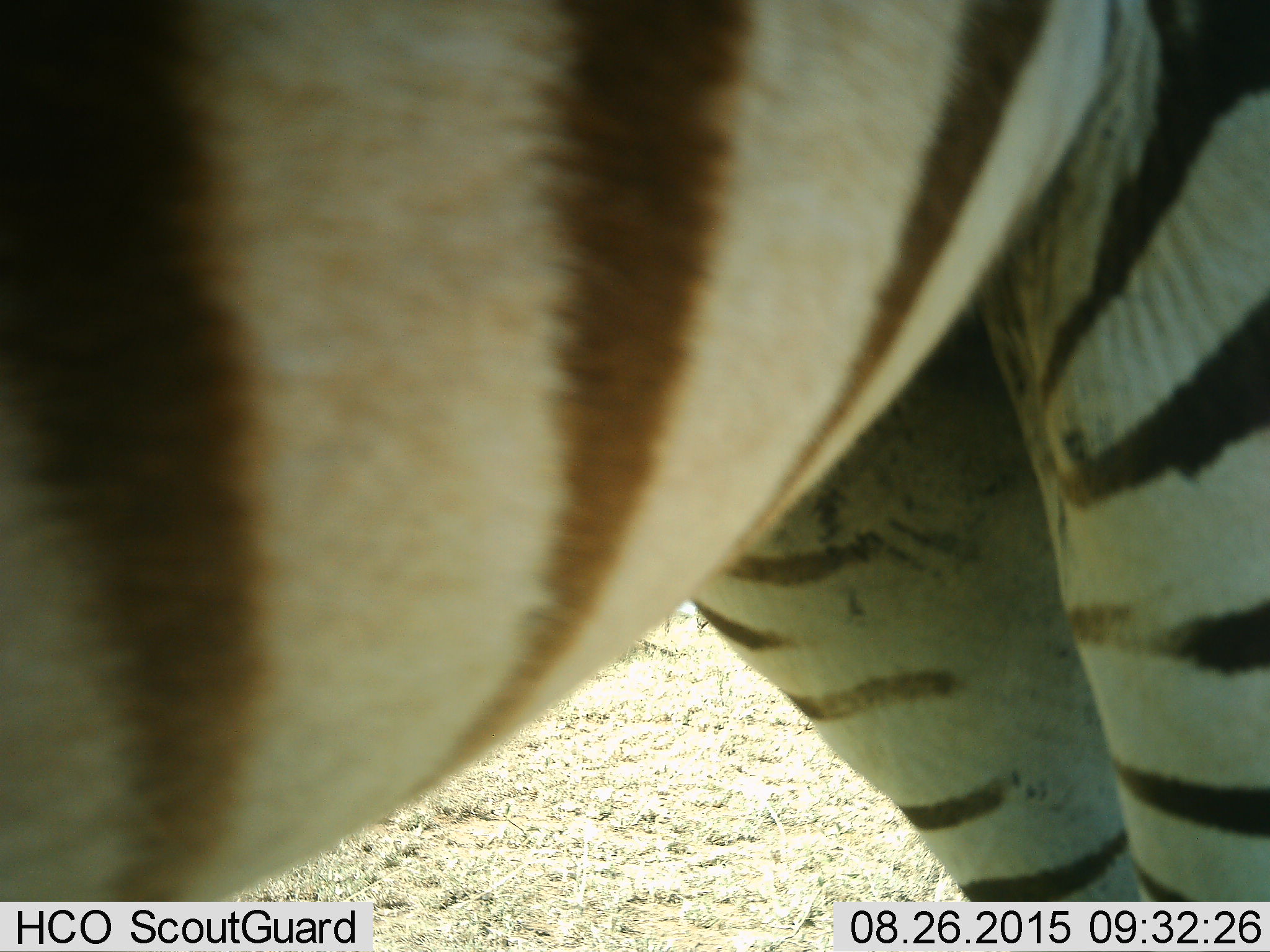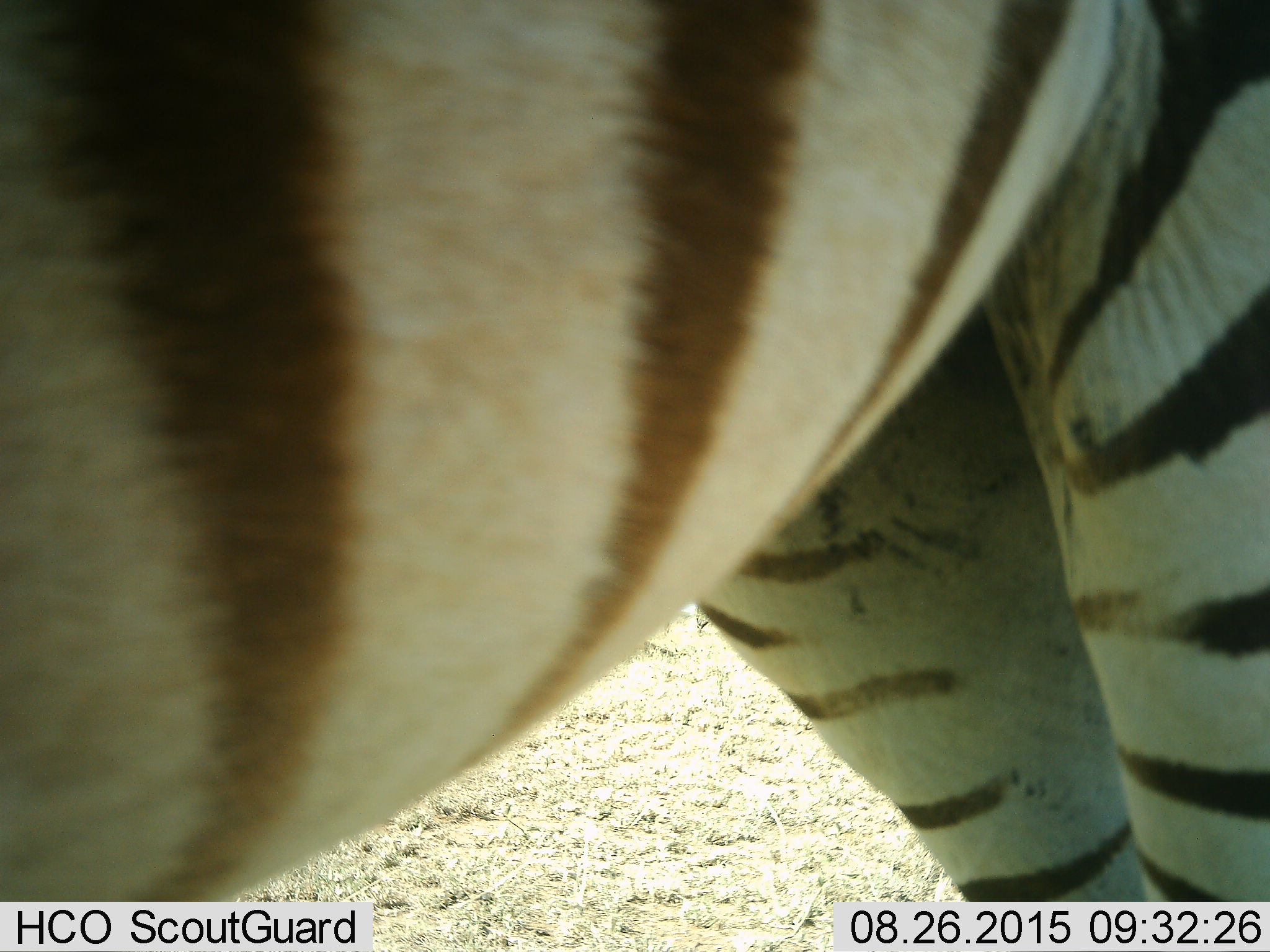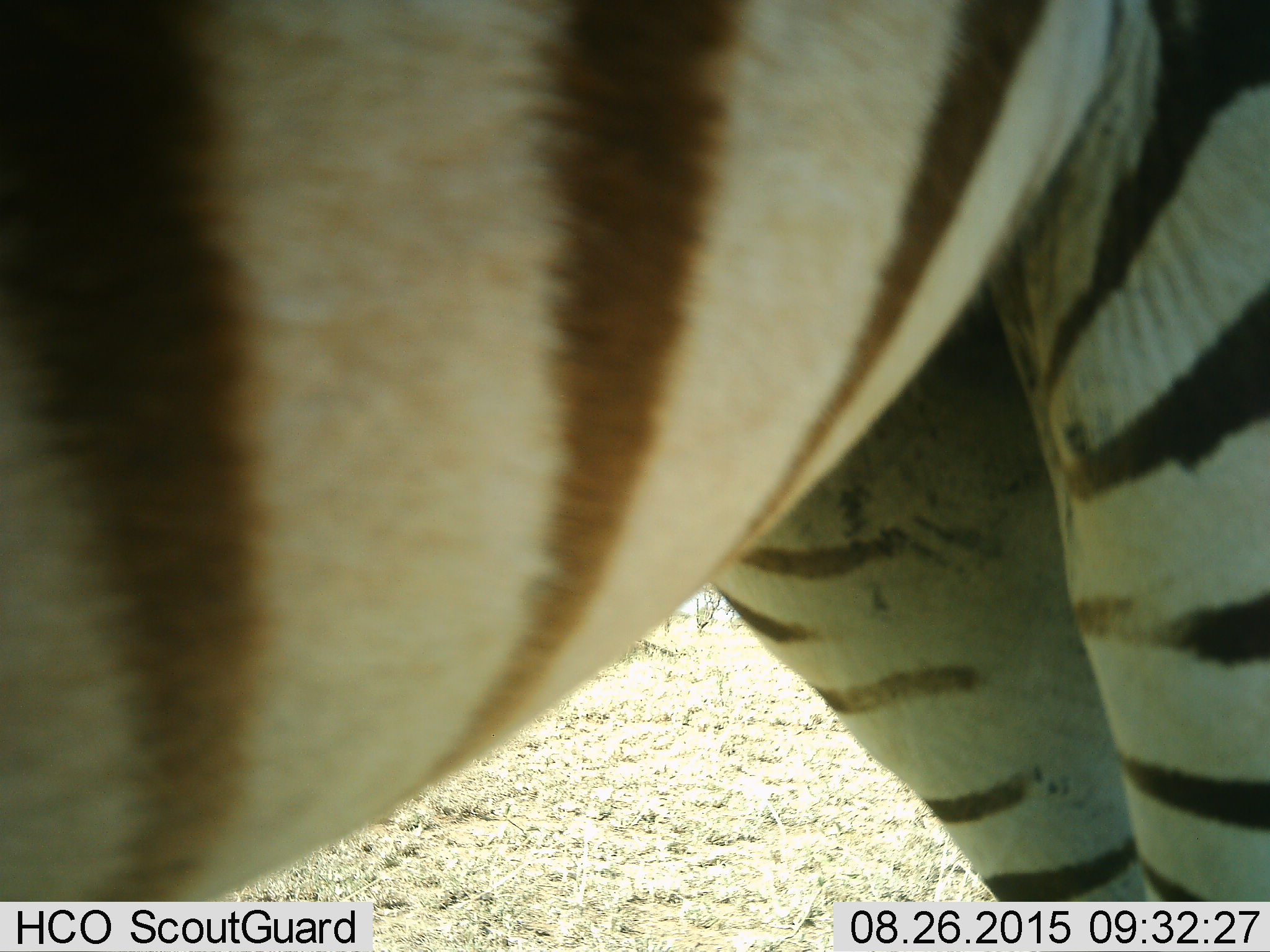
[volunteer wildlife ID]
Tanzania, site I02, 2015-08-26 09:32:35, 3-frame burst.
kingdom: Animalia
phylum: Chordata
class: Mammalia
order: Perissodactyla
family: Equidae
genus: Equus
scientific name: Equus quagga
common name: plains zebra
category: zebra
Zebra (plains zebra) (Equus quagga), count 1. Behavior (volunteer vote fractions): standing 70%, resting 0%, moving 30%, interacting 0%. Young present (vote fraction): 0%. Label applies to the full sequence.